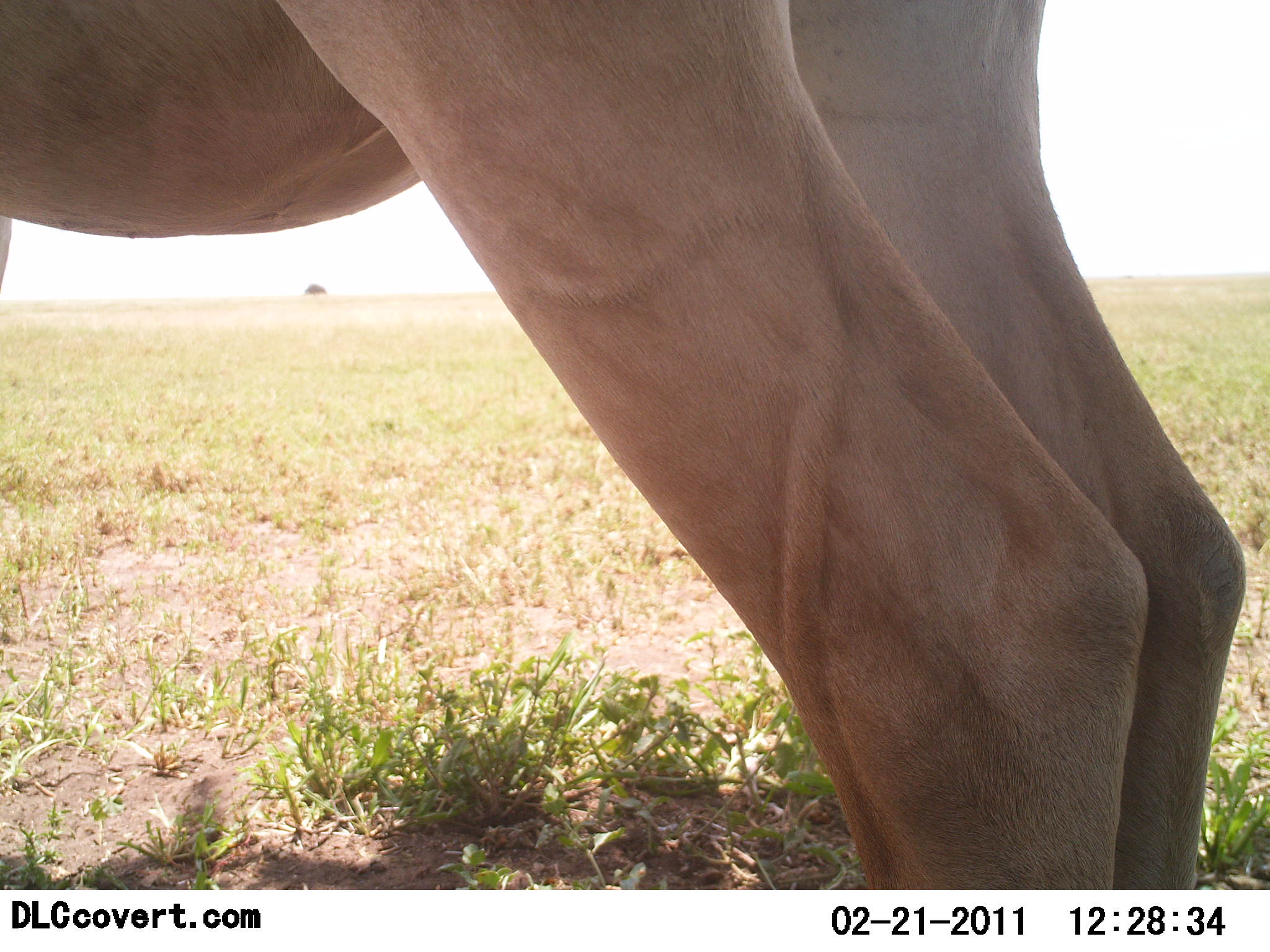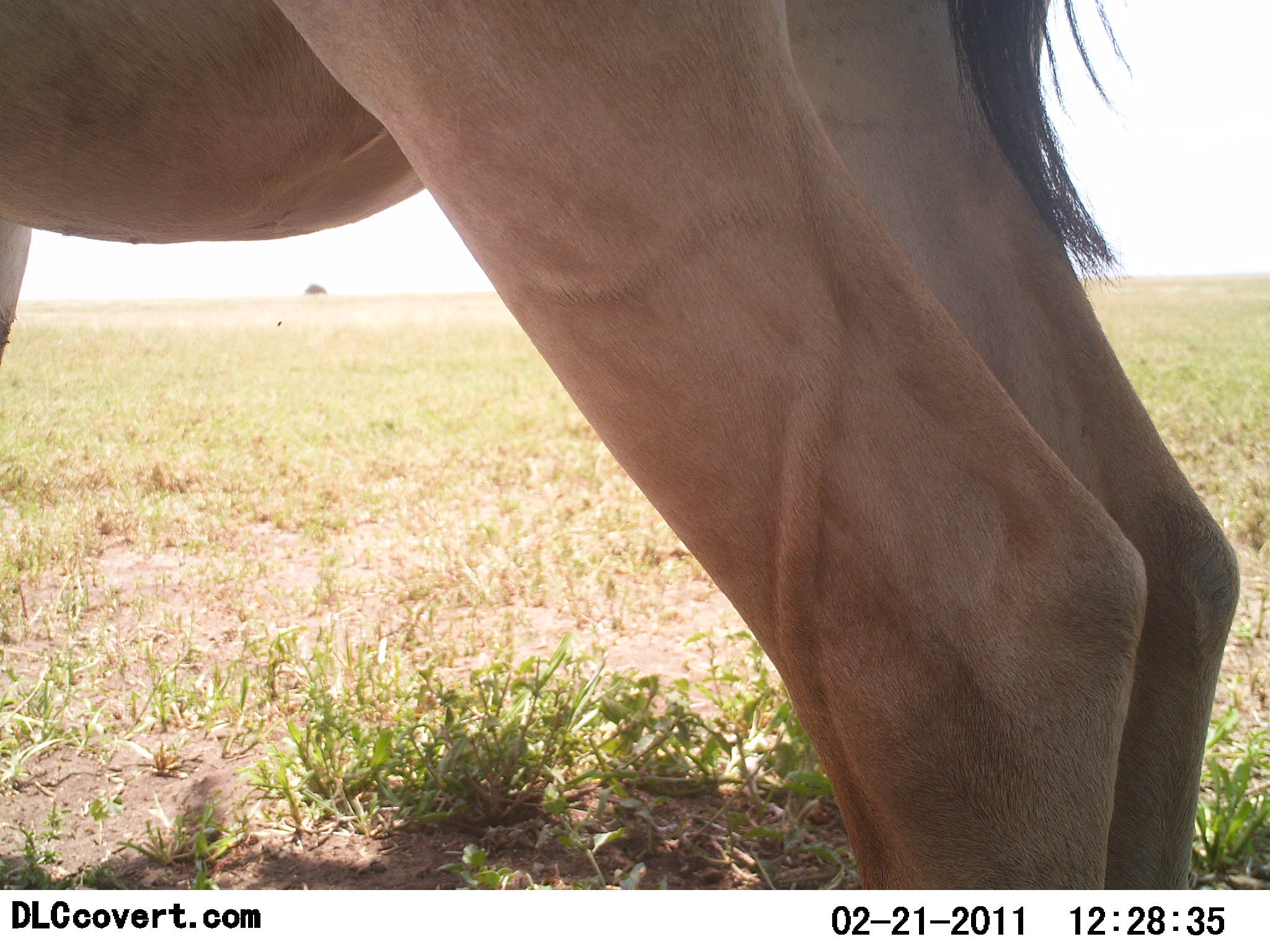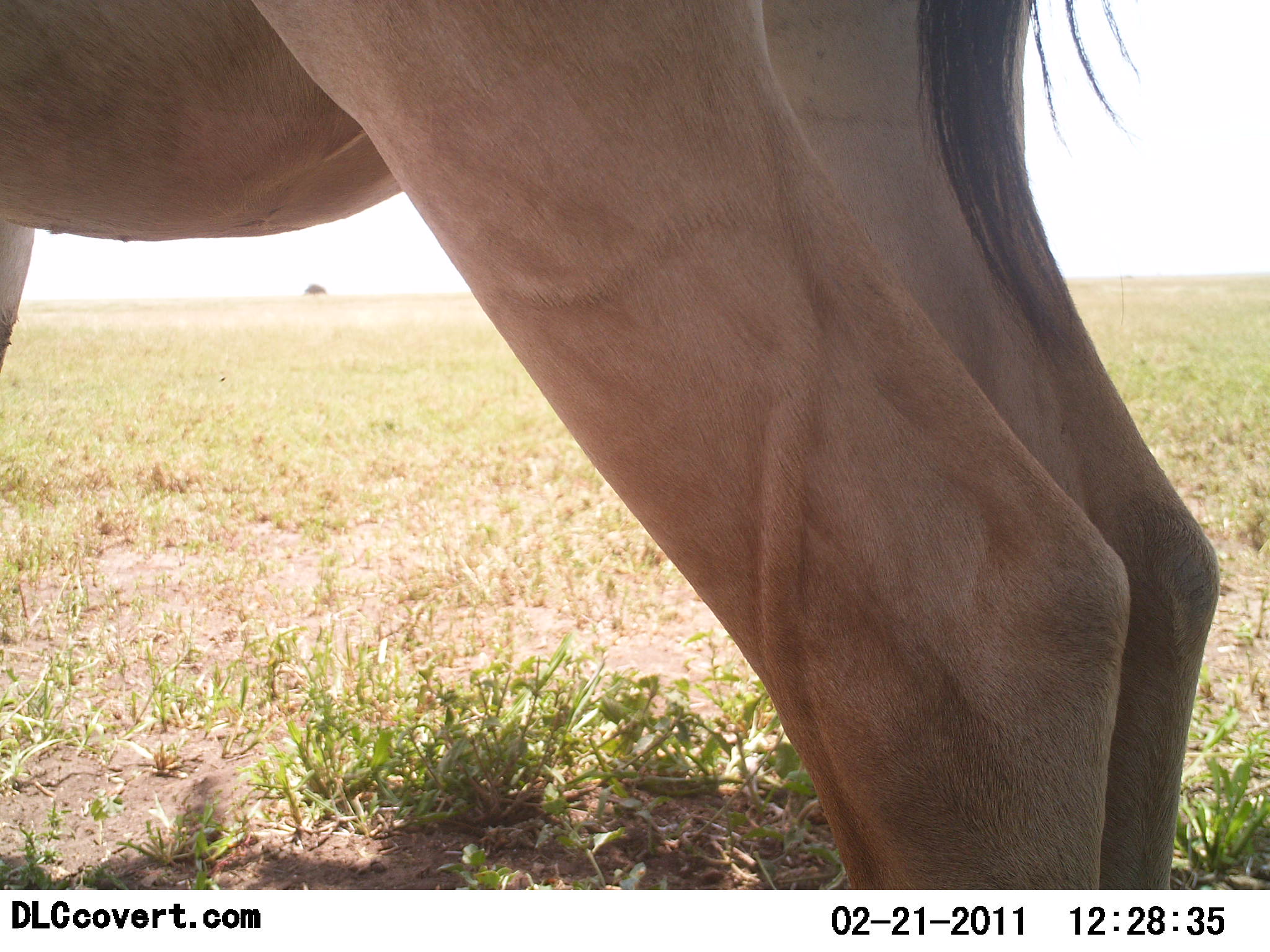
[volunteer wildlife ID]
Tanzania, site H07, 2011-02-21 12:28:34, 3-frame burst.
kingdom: Animalia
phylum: Chordata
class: Mammalia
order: Artiodactyla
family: Bovidae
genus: Alcelaphus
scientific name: Alcelaphus buselaphus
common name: hartebeest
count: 1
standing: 100%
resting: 0%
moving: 0%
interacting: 0%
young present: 0%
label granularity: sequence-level